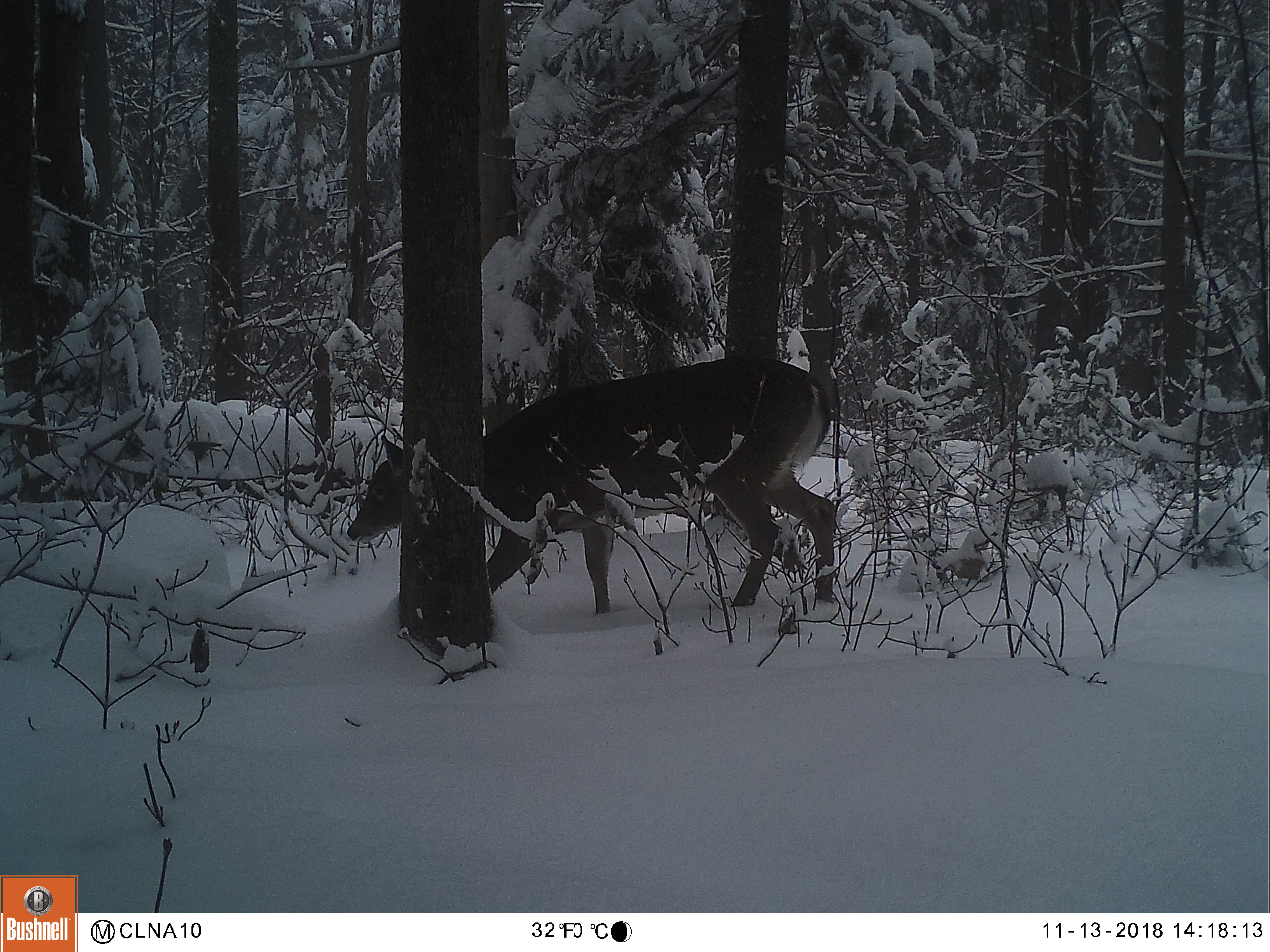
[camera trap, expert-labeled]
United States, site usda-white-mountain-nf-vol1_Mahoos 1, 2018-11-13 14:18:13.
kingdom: Animalia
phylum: Chordata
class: Mammalia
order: Artiodactyla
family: Cervidae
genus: Odocoileus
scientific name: Odocoileus virginianus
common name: white-tailed deer